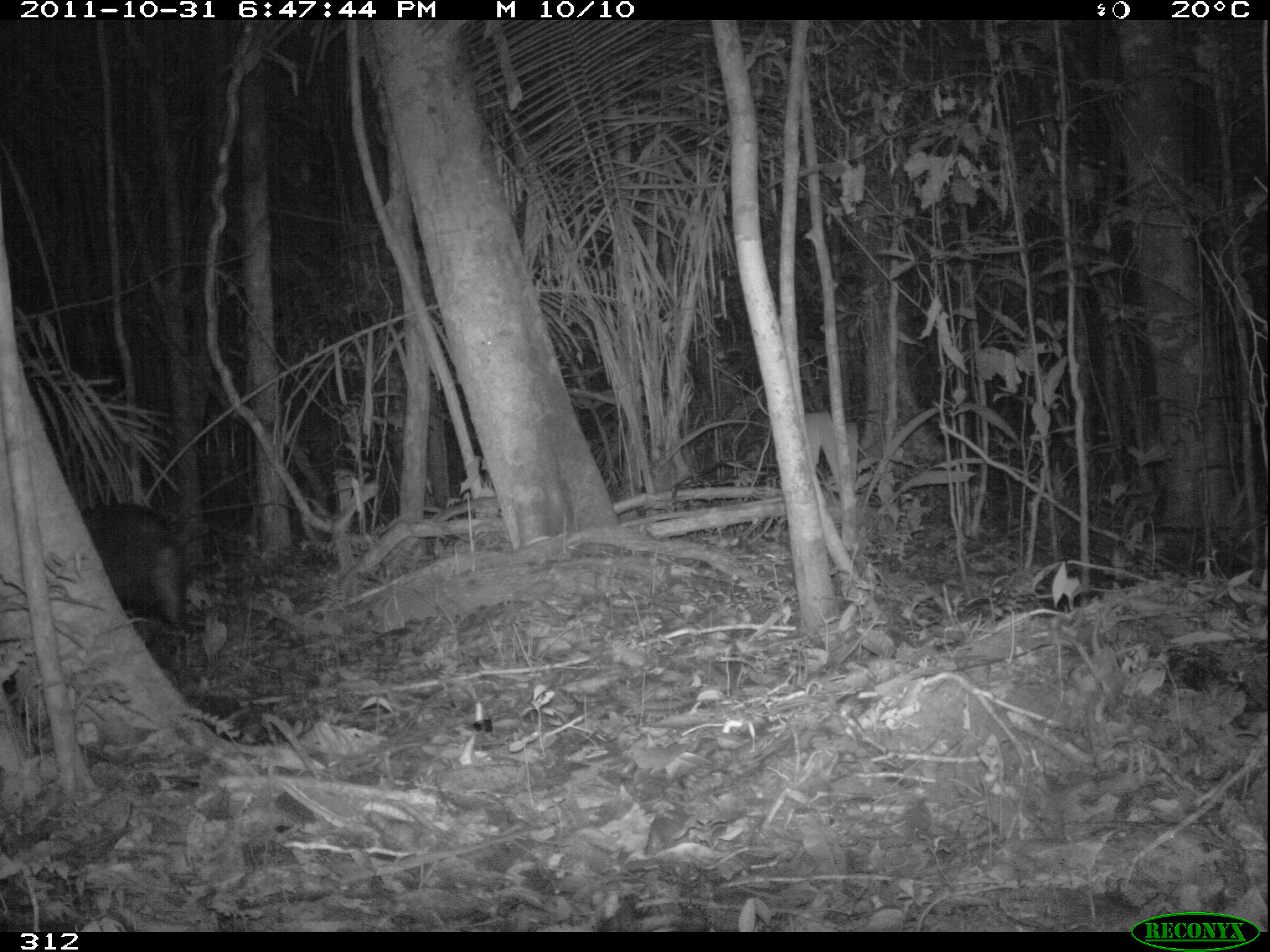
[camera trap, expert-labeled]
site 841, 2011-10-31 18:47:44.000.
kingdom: Animalia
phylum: Chordata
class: Mammalia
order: Artiodactyla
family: Tayassuidae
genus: Pecari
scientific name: Pecari tajacu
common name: collared peccary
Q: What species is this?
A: Pecari tajacu (collared peccary).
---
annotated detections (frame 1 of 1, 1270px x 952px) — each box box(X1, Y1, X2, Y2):
pecari tajacu: box(78, 500, 186, 637)